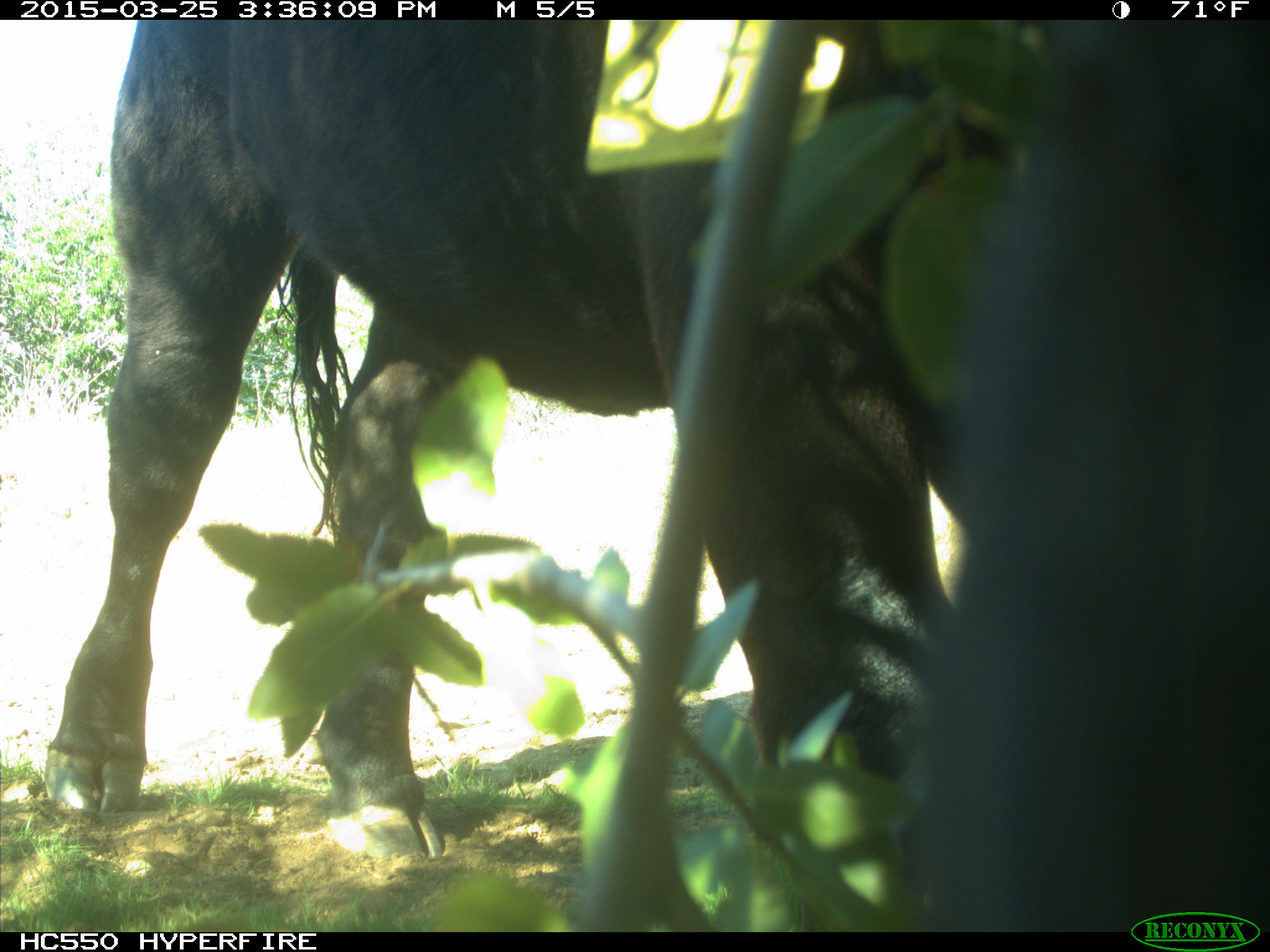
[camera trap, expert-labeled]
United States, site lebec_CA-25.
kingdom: Animalia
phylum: Chordata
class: Mammalia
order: Artiodactyla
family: Bovidae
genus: Bos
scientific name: Bos taurus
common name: domestic cow